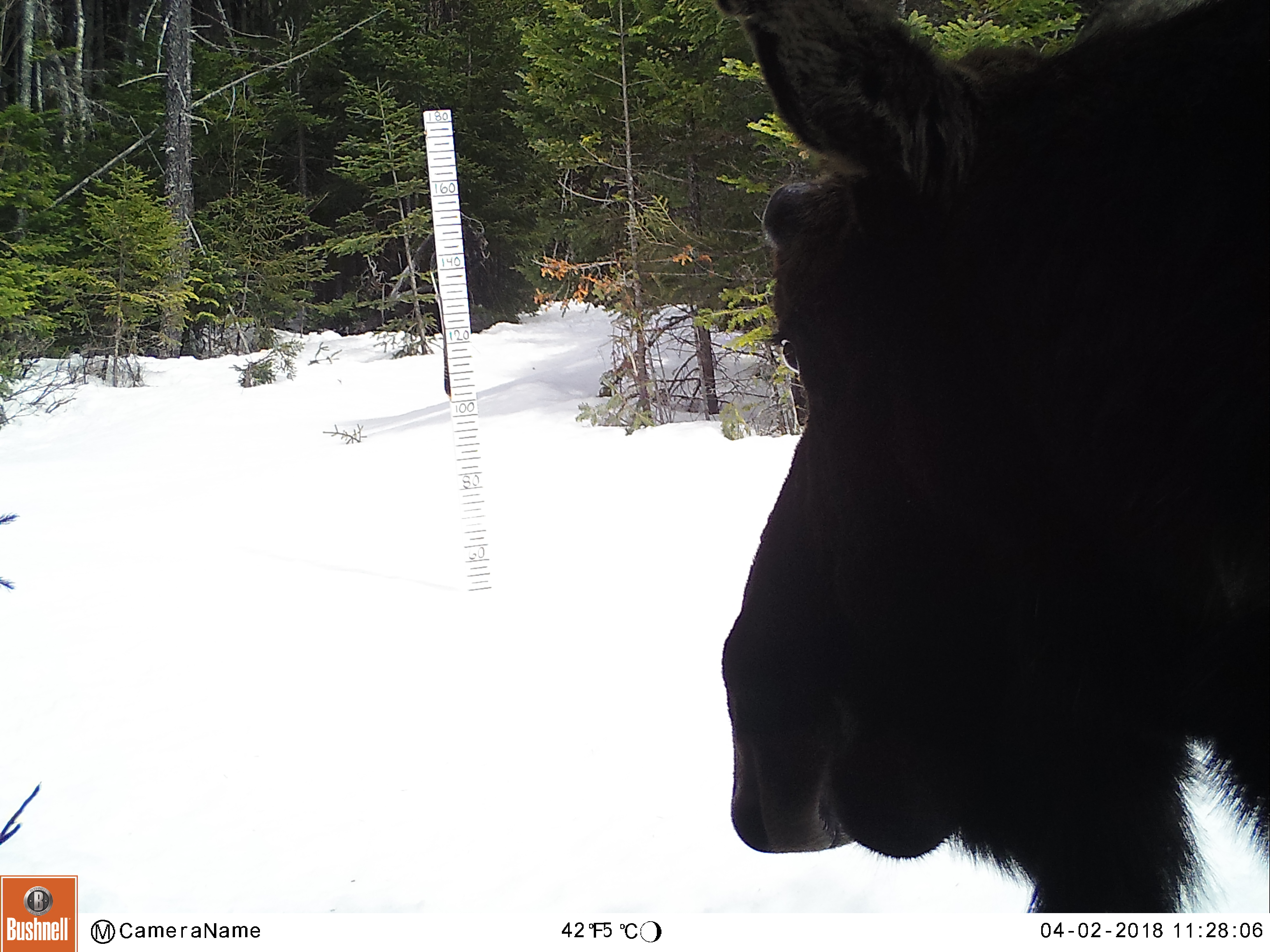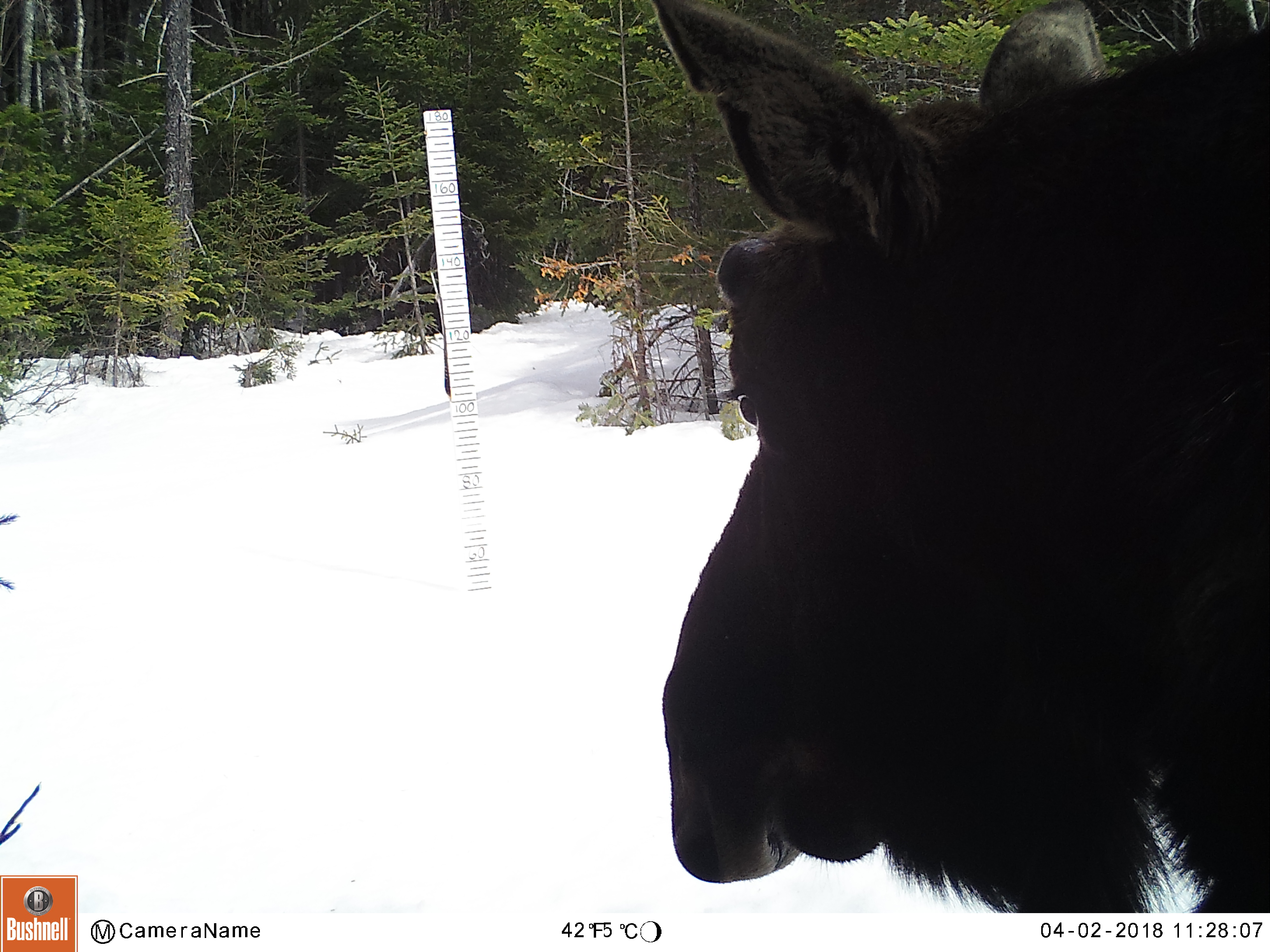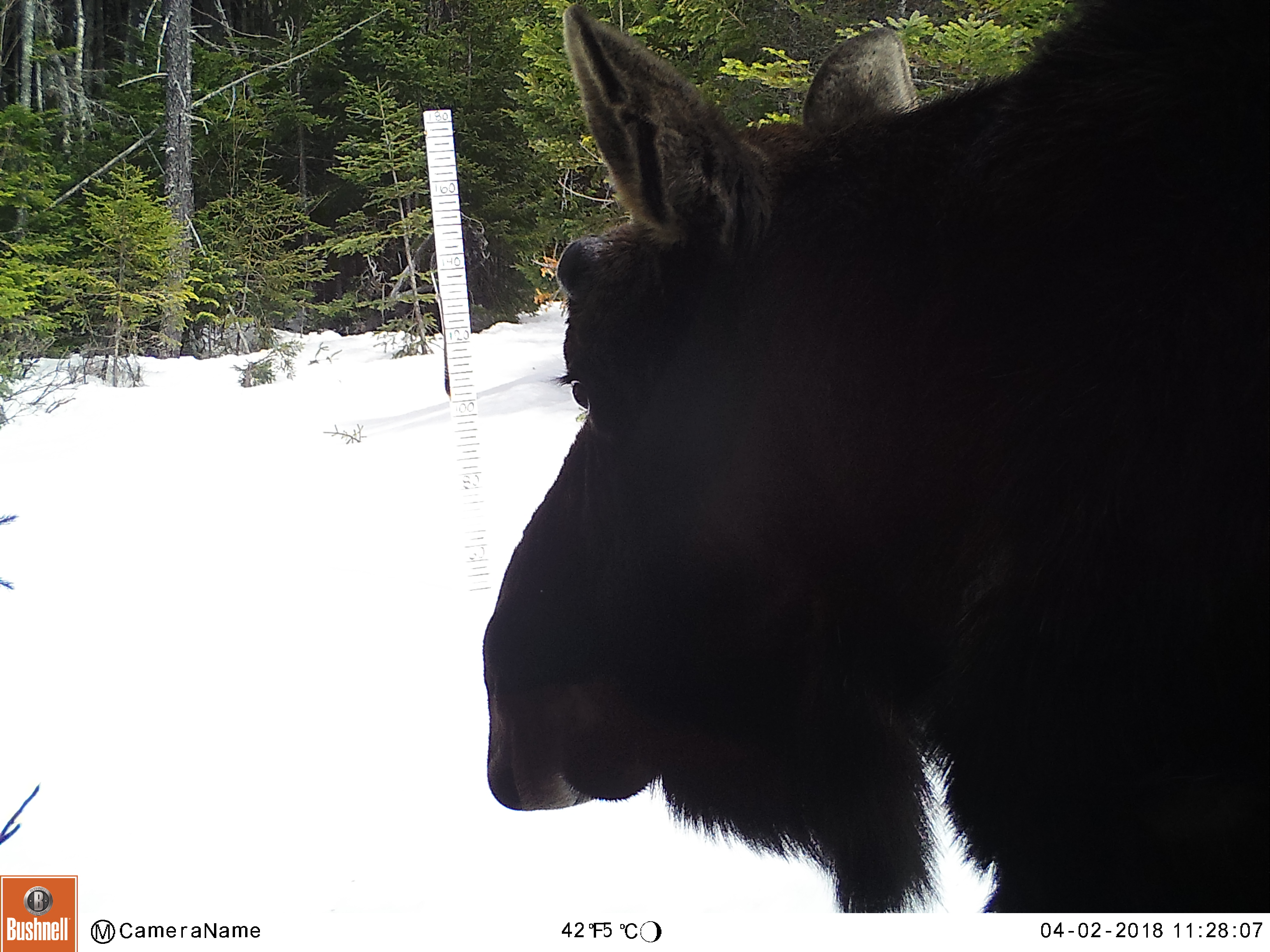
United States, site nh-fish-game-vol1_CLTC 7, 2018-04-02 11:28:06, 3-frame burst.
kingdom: Animalia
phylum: Chordata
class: Mammalia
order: Artiodactyla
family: Cervidae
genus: Alces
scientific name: Alces alces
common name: moose